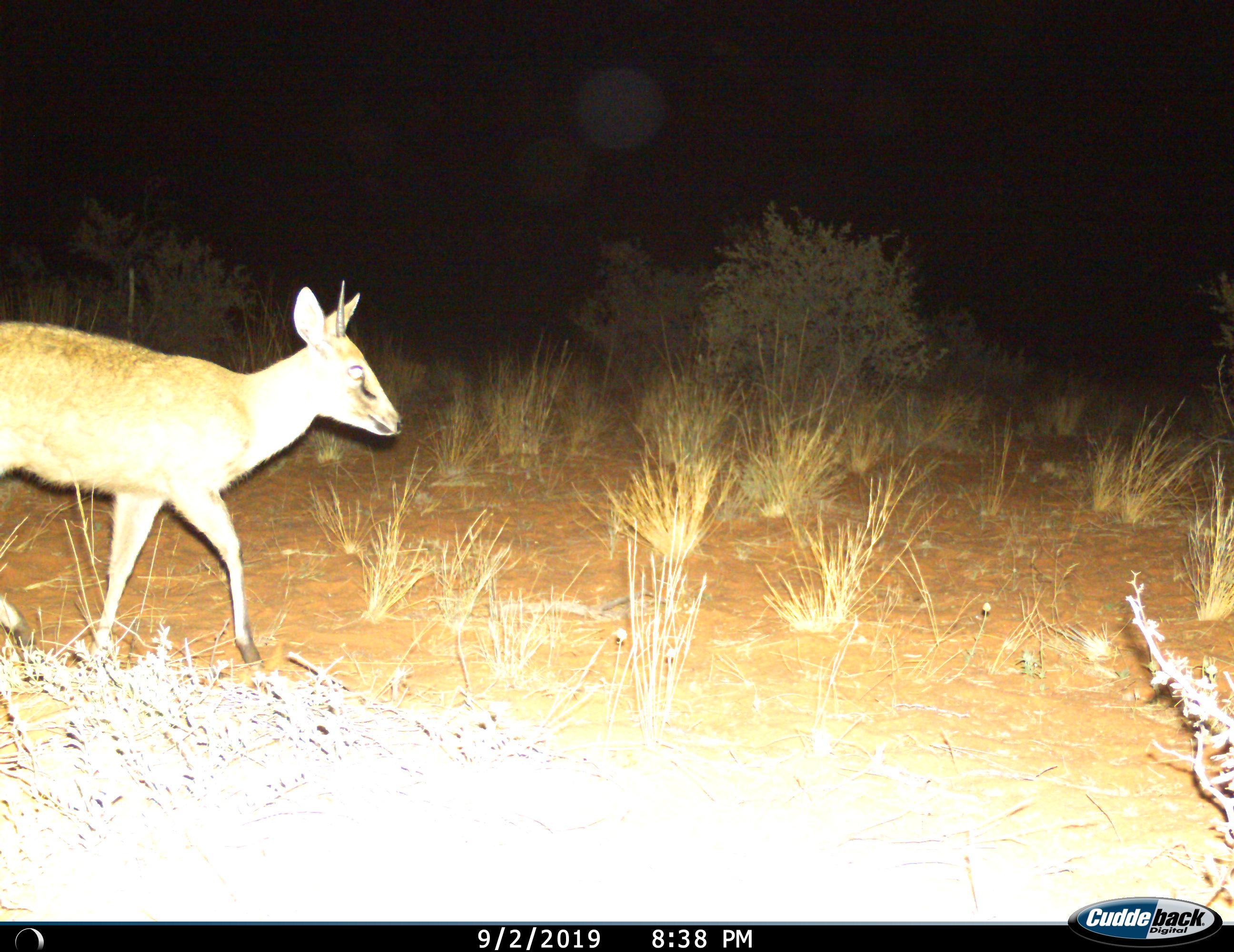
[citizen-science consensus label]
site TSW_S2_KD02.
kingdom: Animalia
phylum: Chordata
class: Mammalia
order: Artiodactyla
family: Bovidae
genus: Sylvicapra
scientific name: Sylvicapra grimmia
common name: common duiker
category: duikercommongrey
Duikercommongrey (common duiker) (Sylvicapra grimmia), count 1. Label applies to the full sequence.